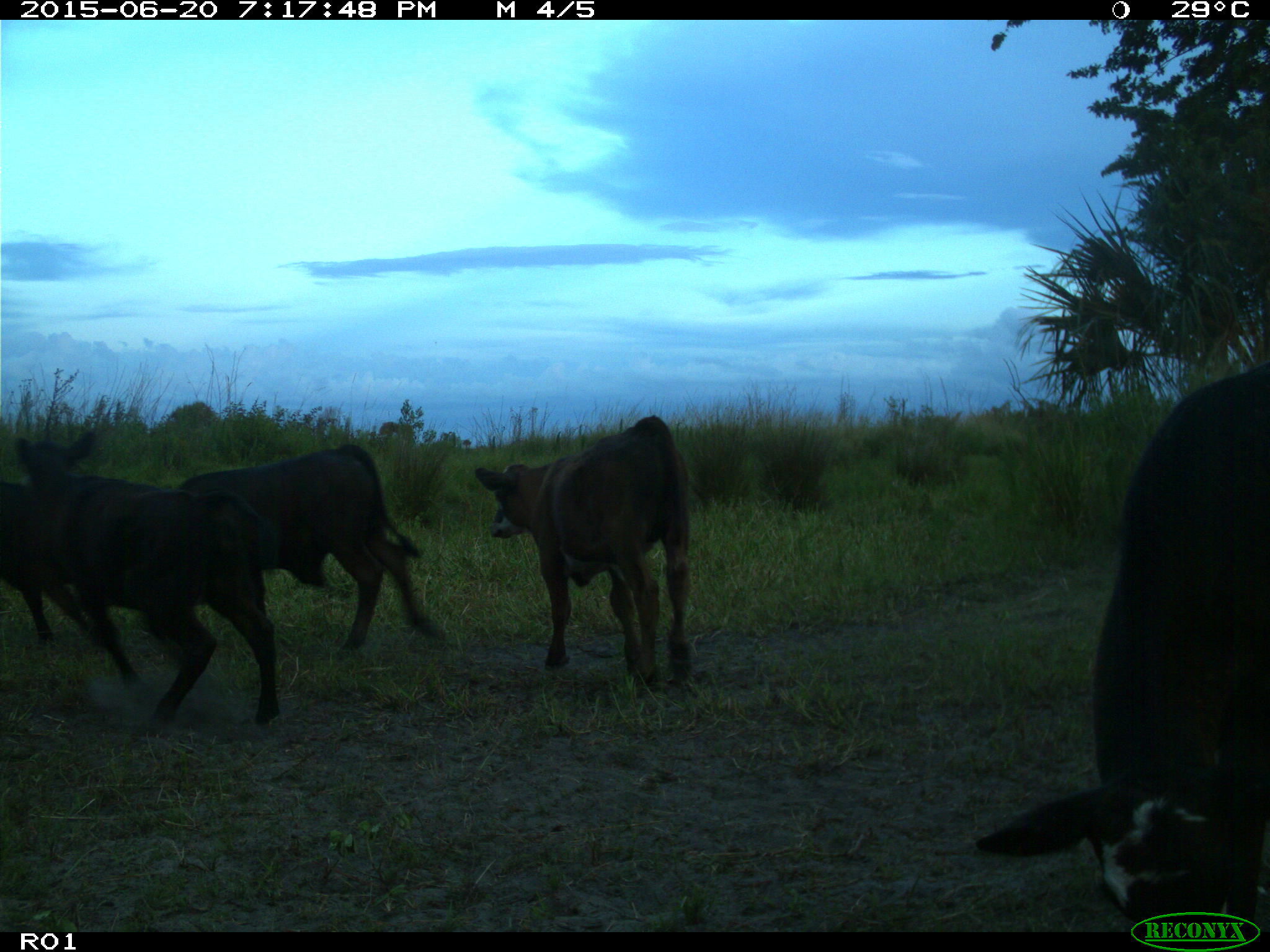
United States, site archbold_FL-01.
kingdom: Animalia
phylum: Chordata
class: Mammalia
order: Artiodactyla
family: Bovidae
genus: Bos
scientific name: Bos taurus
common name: domestic cow